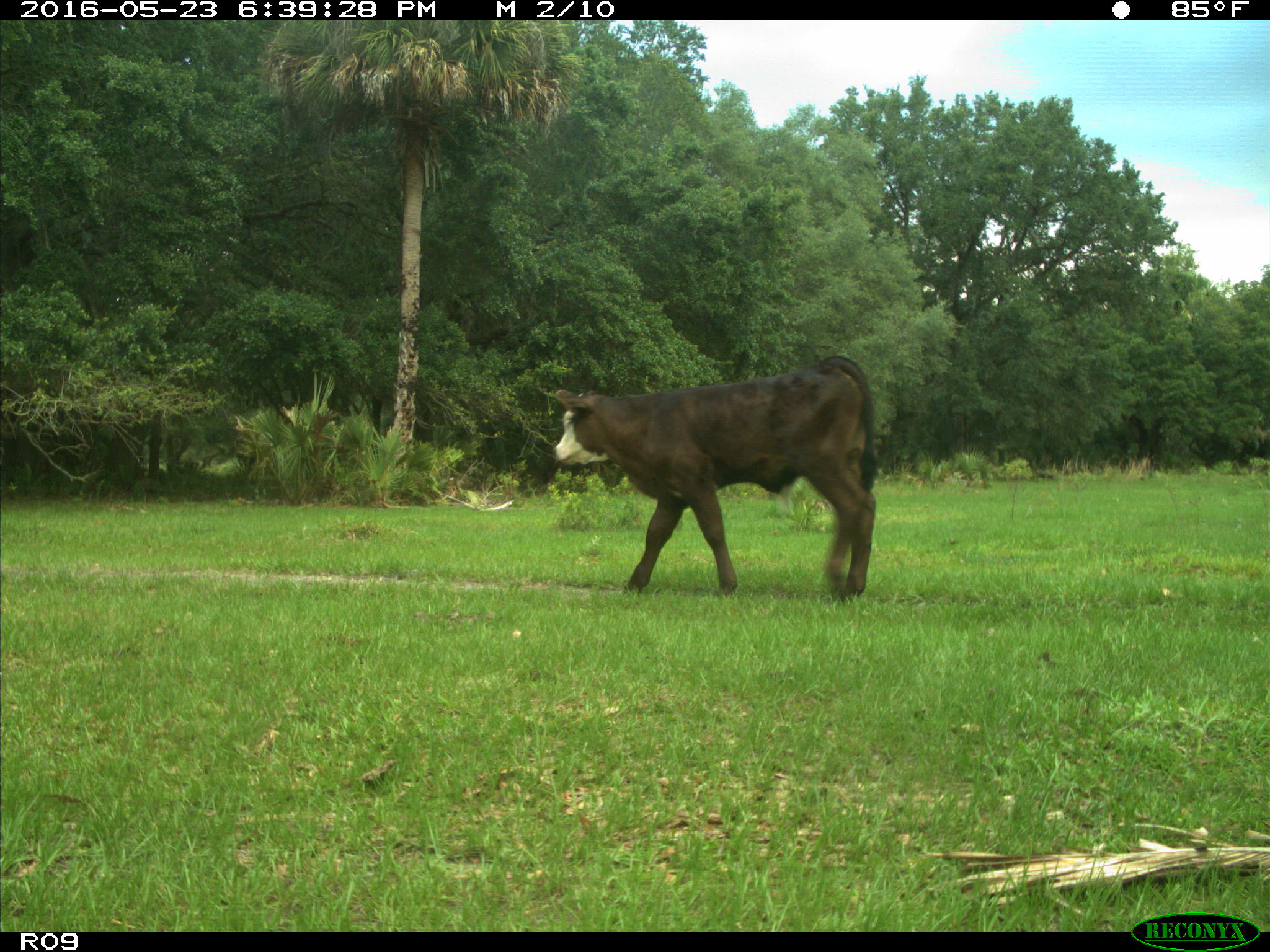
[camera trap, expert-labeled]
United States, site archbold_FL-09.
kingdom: Animalia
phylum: Chordata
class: Mammalia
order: Artiodactyla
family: Bovidae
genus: Bos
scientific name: Bos taurus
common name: domestic cow